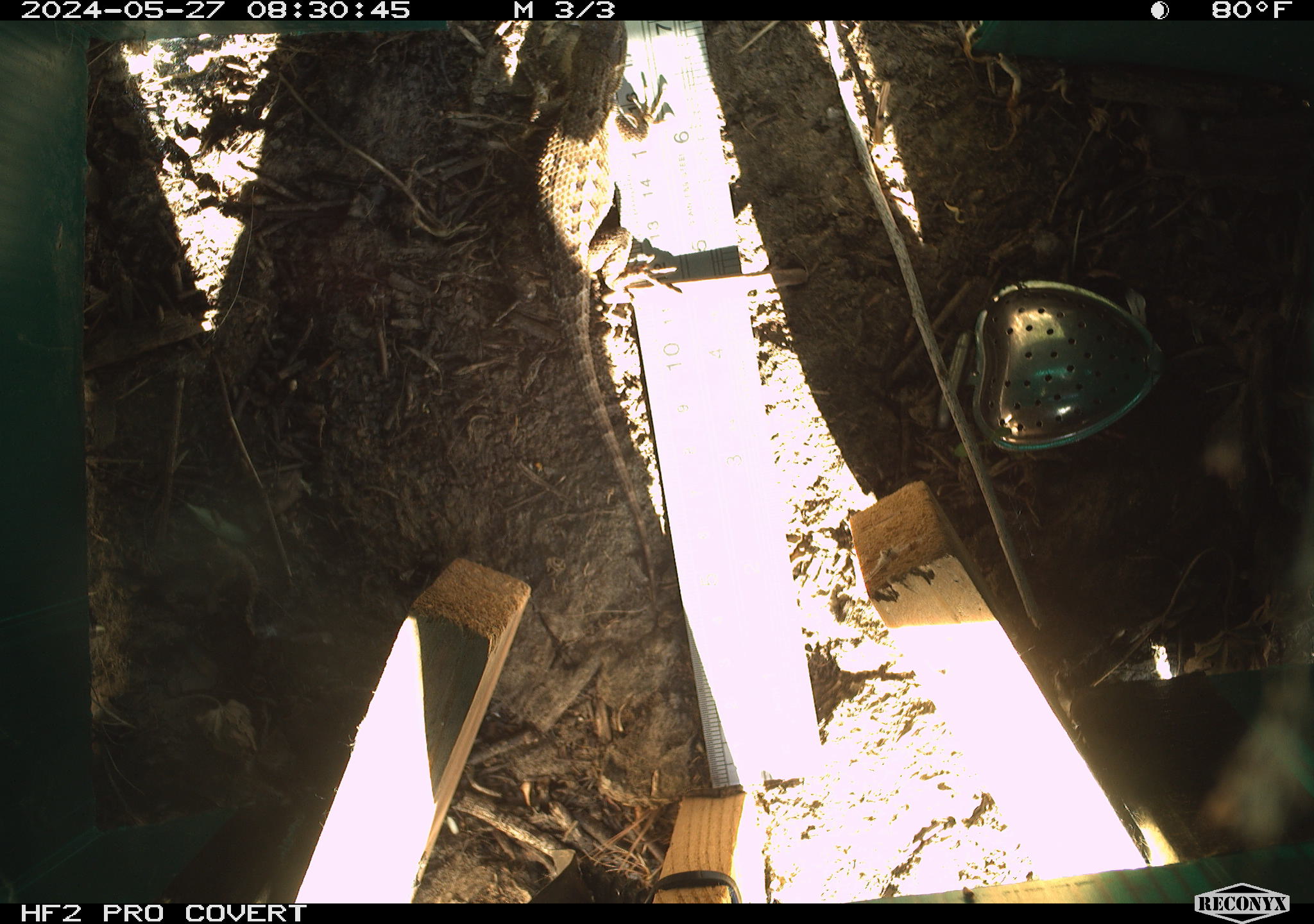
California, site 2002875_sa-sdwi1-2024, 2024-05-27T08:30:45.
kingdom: Animalia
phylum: Chordata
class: Reptilia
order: Squamata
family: Phrynosomatidae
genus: Sceloporus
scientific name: Sceloporus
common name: spiny lizards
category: sceloporus species